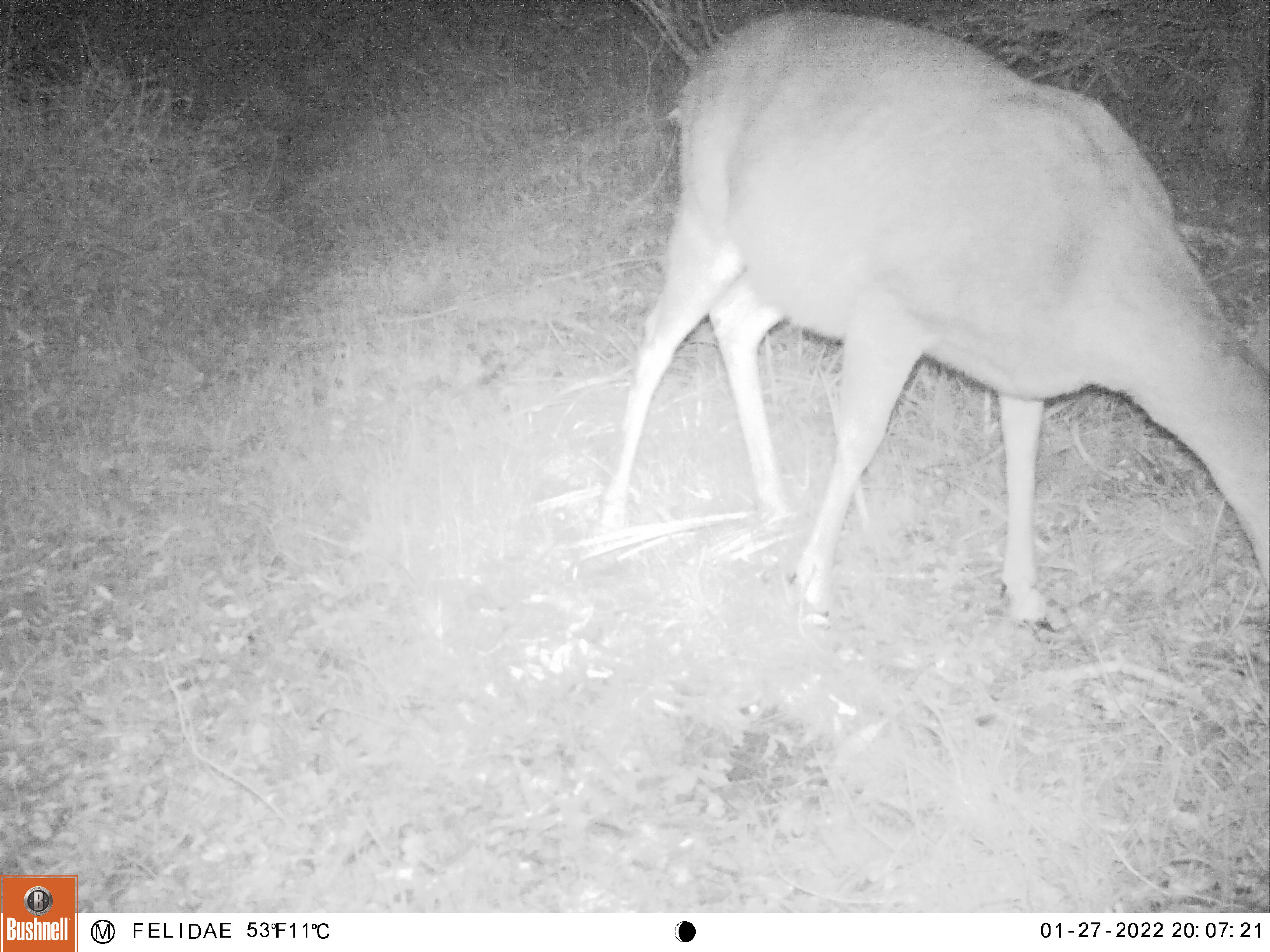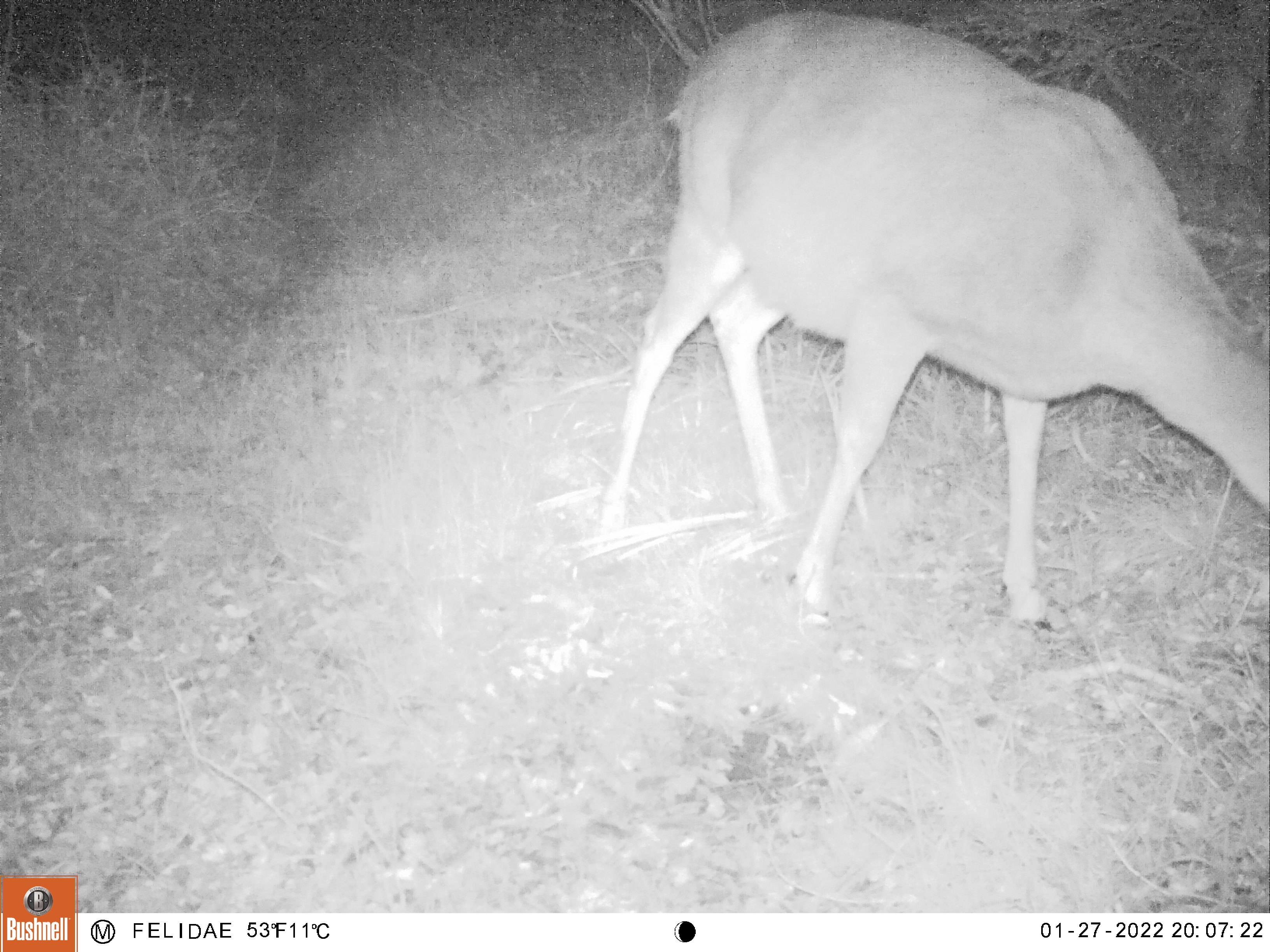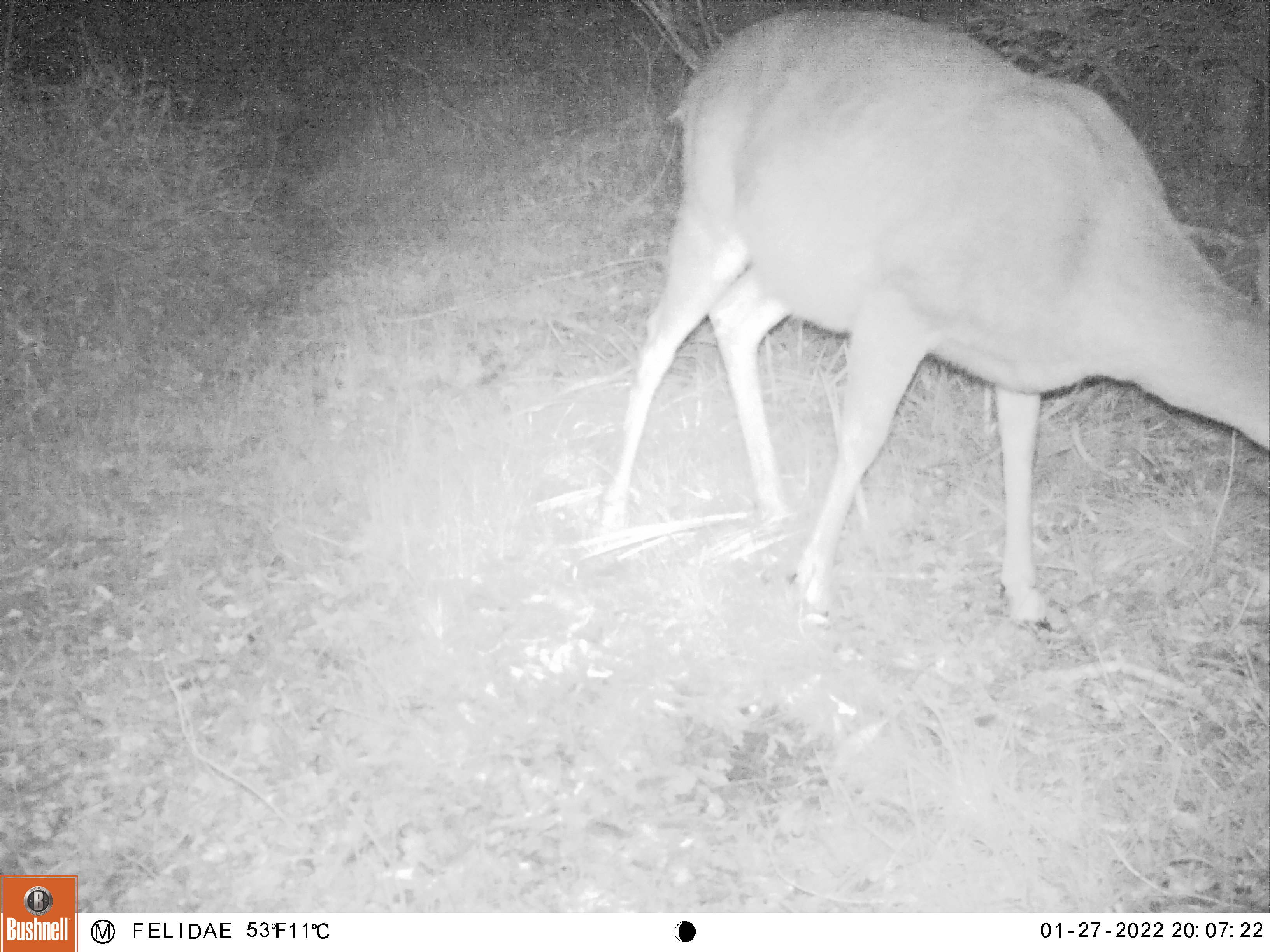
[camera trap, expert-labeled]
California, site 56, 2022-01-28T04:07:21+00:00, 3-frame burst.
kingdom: Animalia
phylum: Chordata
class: Mammalia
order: Artiodactyla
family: Cervidae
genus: Odocoileus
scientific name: Odocoileus hemionus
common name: mule deer